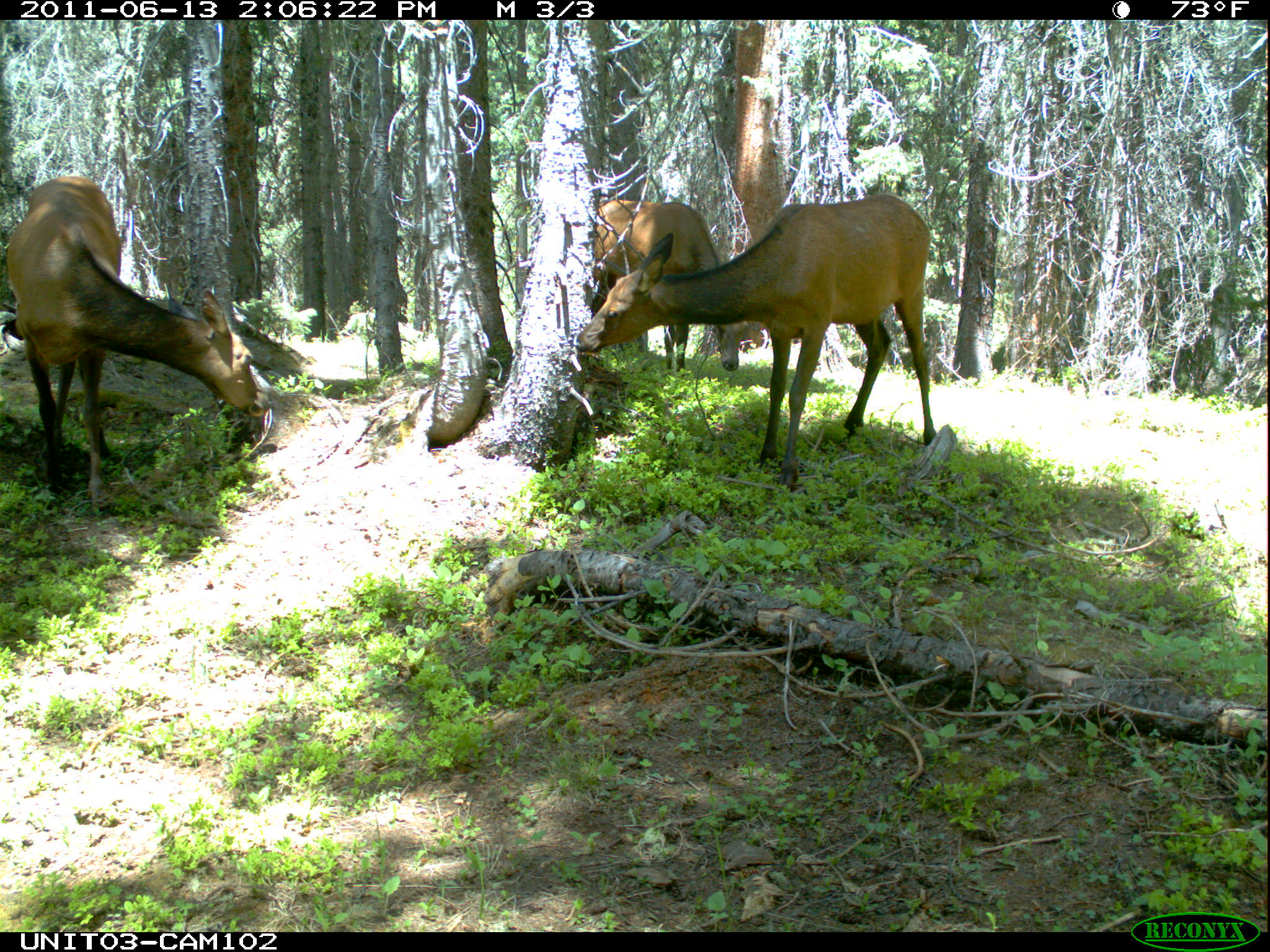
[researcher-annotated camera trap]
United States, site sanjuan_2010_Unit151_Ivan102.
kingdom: Animalia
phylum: Chordata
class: Mammalia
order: Artiodactyla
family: Cervidae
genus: Cervus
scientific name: Cervus elaphus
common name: red deer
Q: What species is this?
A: Cervus elaphus (red deer).